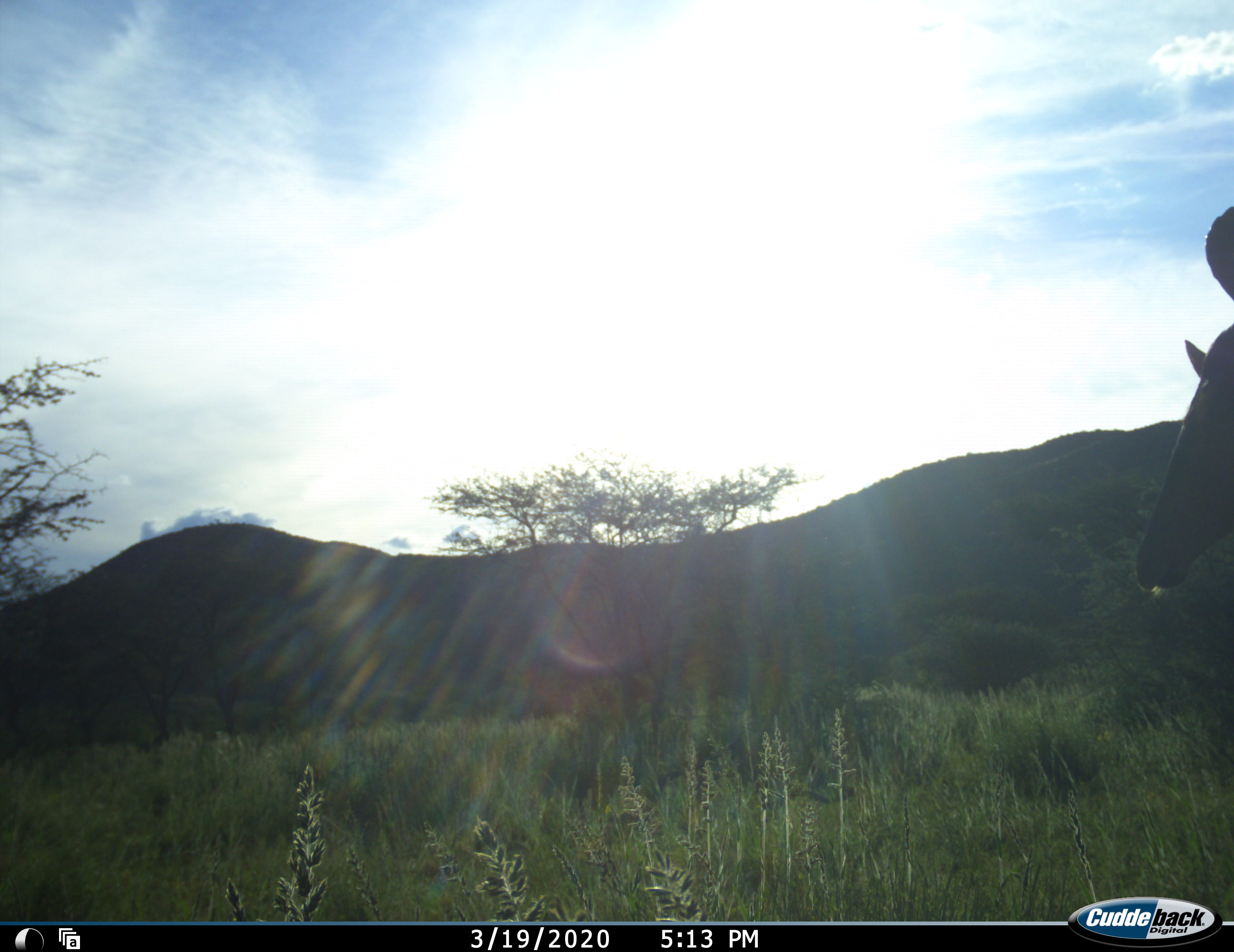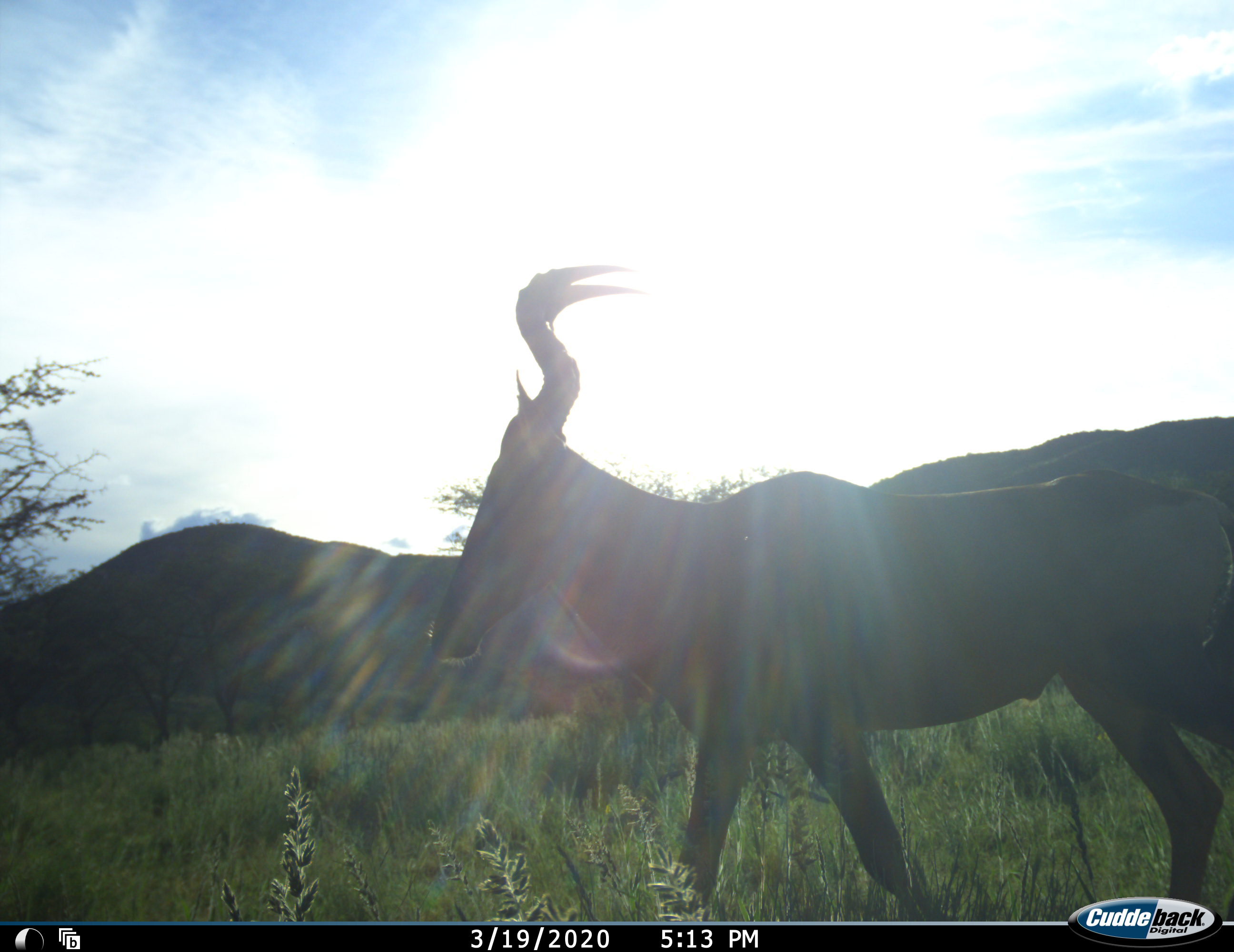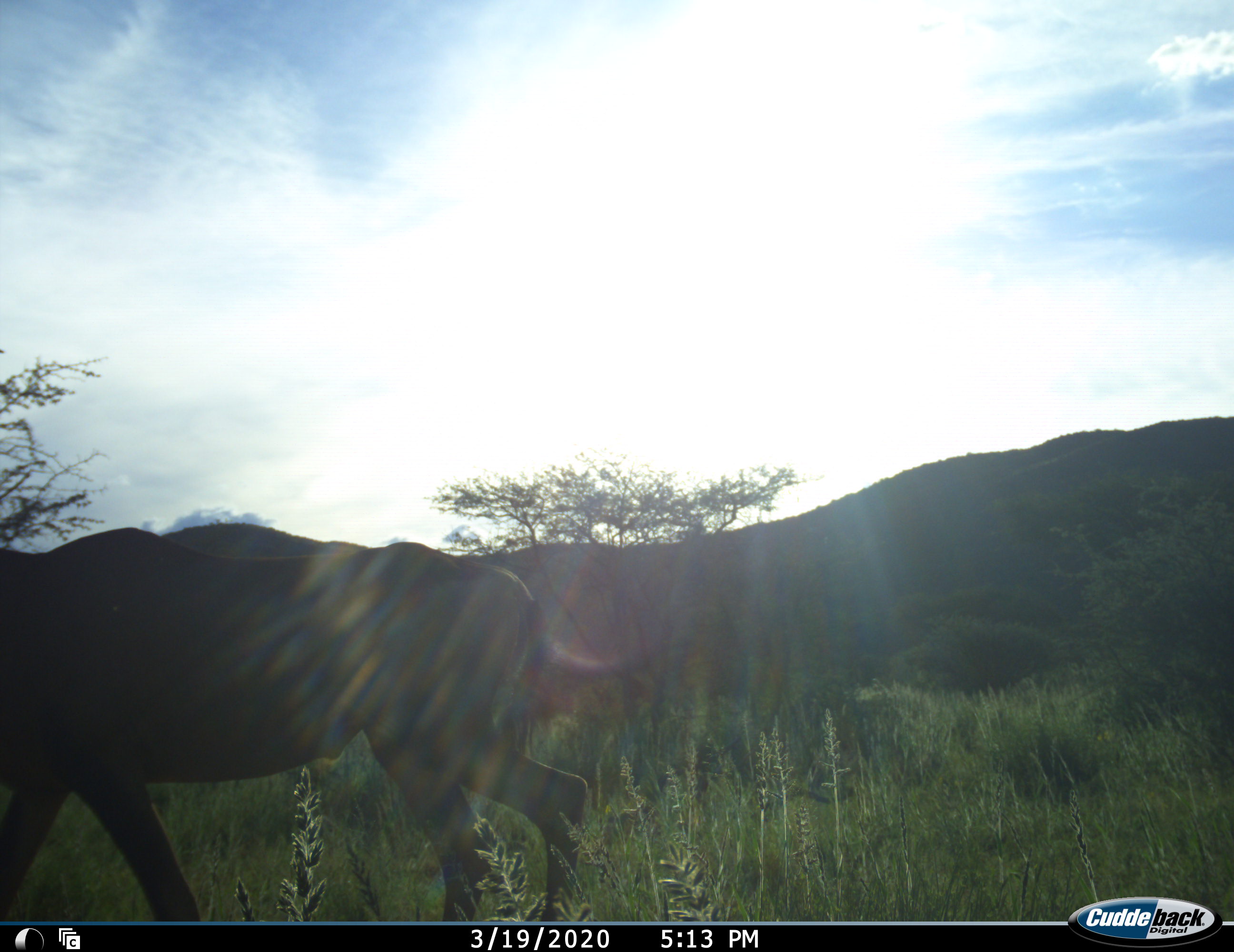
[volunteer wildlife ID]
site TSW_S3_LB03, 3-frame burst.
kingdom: Animalia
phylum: Chordata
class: Mammalia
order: Artiodactyla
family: Bovidae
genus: Alcelaphus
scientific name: Alcelaphus buselaphus caama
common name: red hartebeest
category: hartebeestred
Hartebeestred (red hartebeest) (Alcelaphus buselaphus caama), count 1. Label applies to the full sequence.